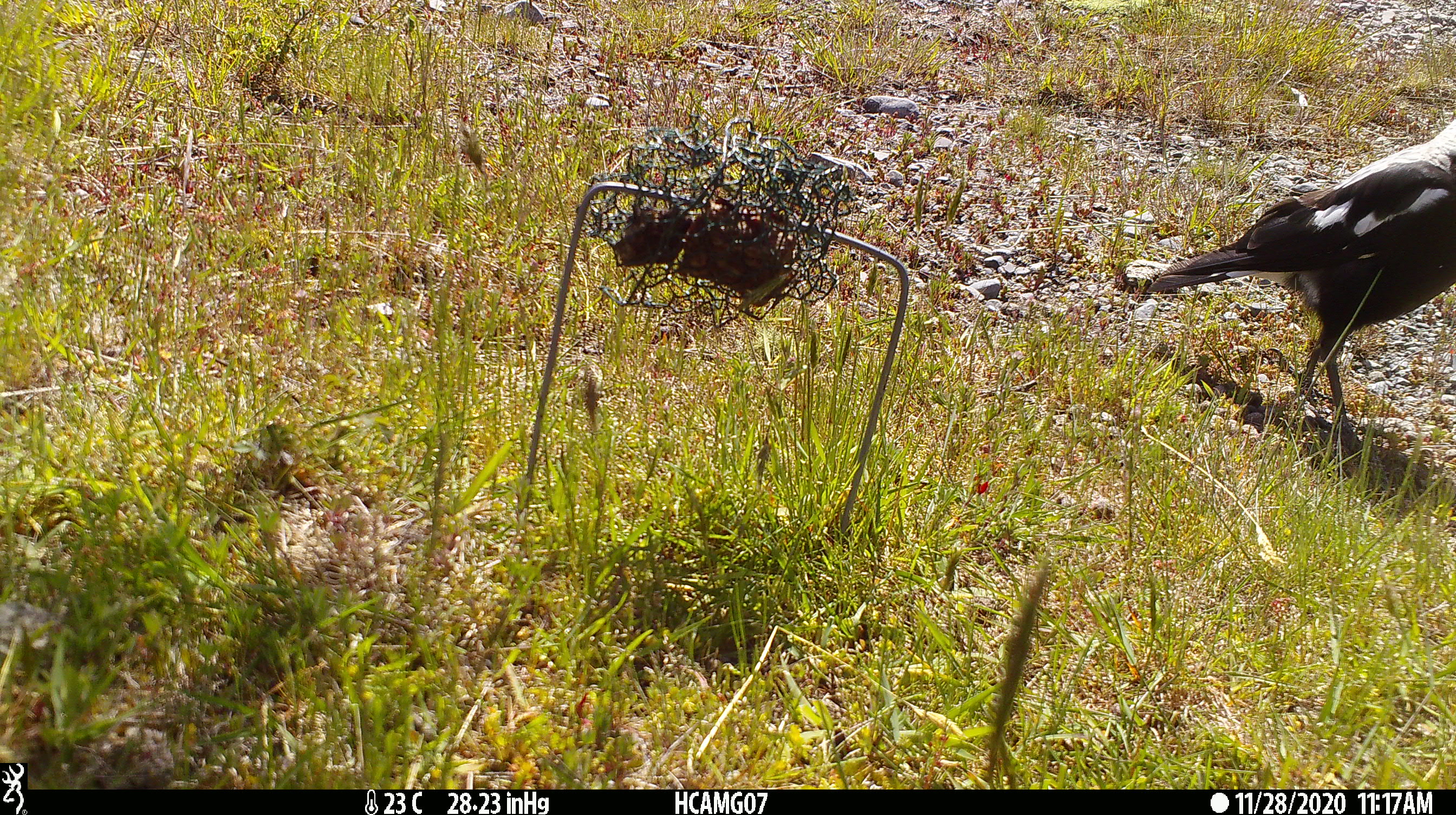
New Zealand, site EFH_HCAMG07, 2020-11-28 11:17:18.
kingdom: Animalia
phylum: Chordata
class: Aves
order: Passeriformes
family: Artamidae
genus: Gymnorhina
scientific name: Gymnorhina tibicen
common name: australian magpie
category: magpie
Magpie (australian magpie) (Gymnorhina tibicen).